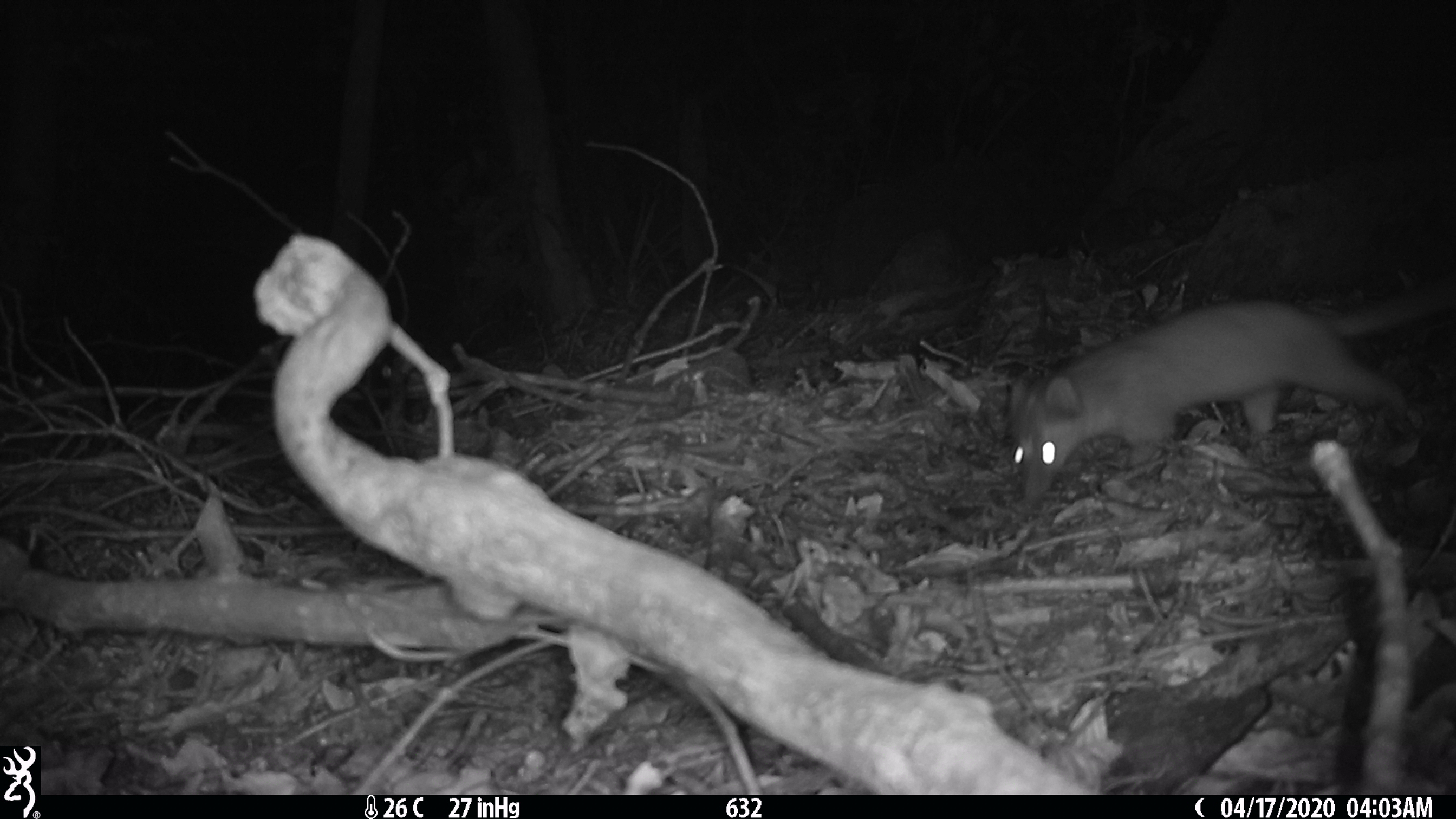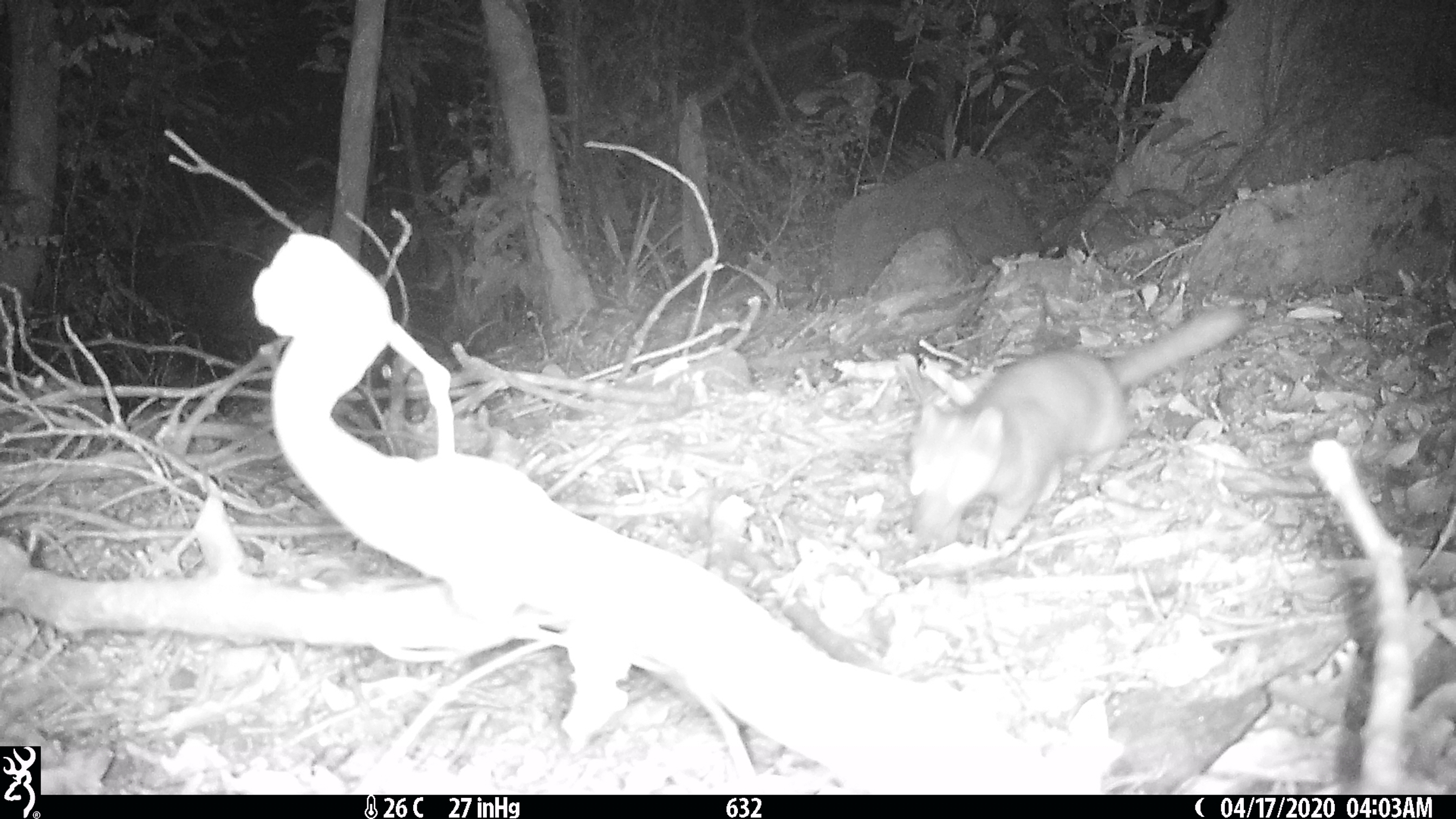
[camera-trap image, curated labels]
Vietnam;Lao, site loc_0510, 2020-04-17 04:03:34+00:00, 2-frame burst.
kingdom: Animalia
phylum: Chordata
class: Mammalia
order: Carnivora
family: Mustelidae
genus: Melogale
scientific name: Melogale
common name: ferret badger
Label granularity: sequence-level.